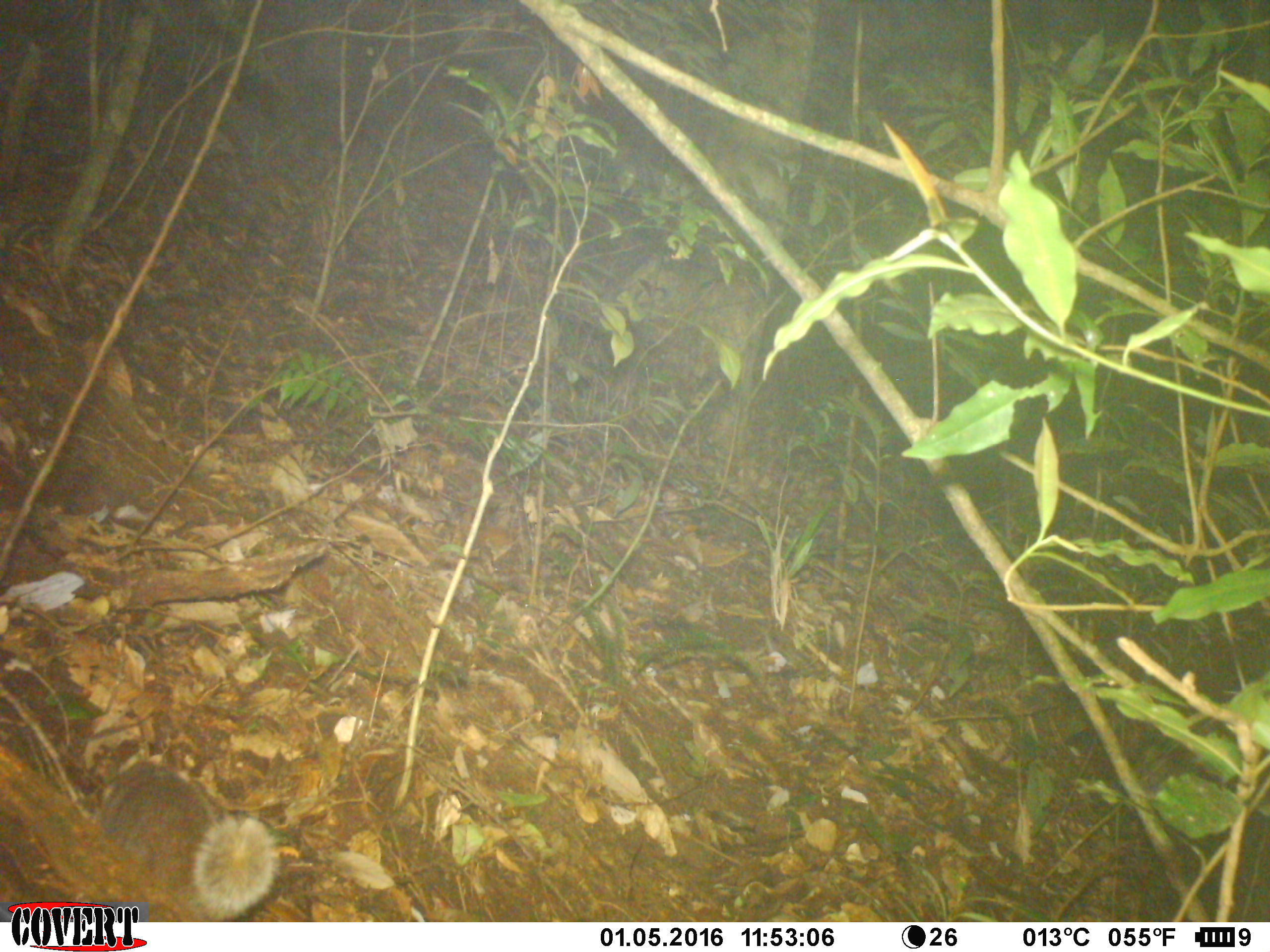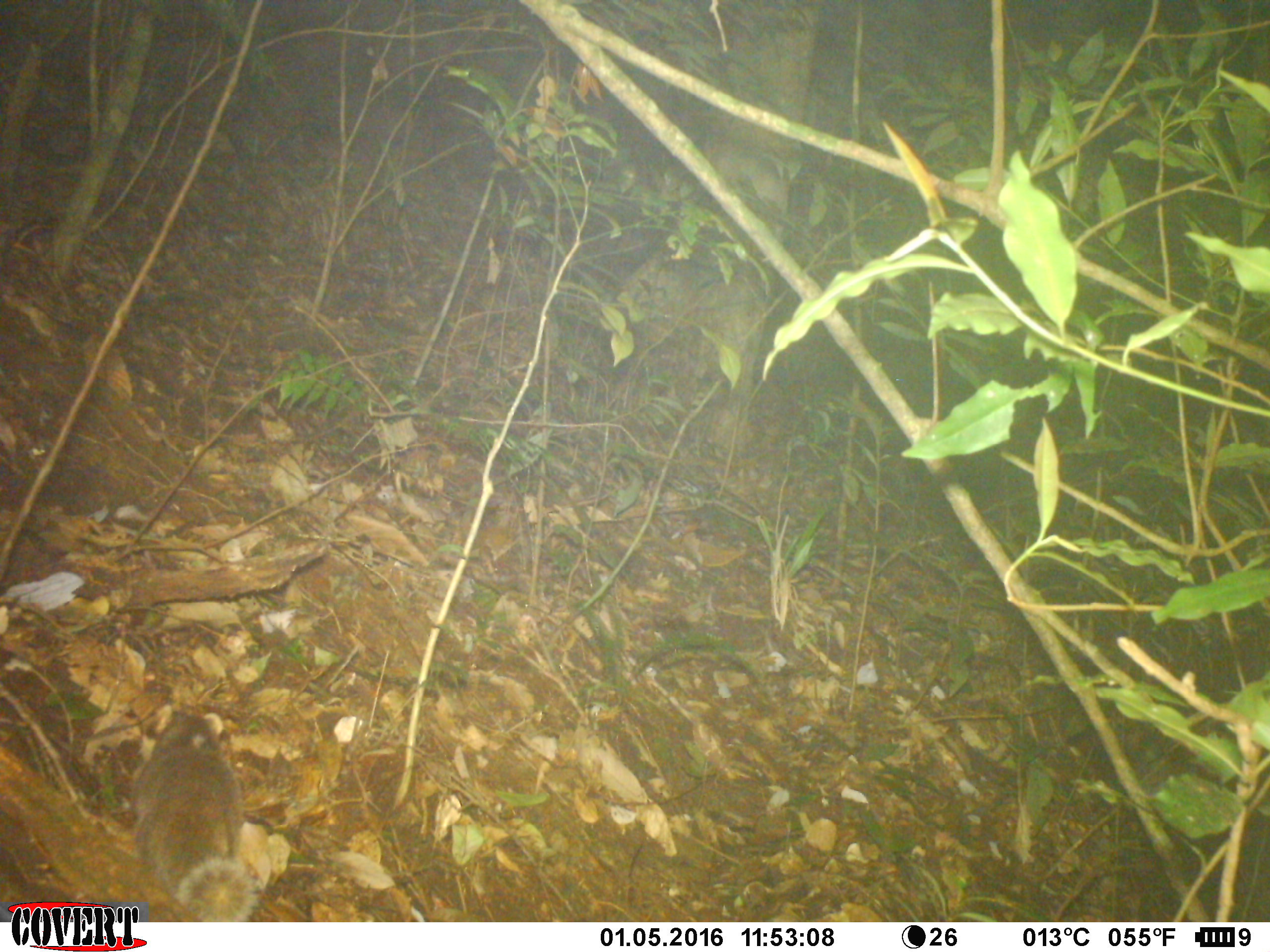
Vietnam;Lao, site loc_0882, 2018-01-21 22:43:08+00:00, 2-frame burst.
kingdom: Animalia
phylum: Chordata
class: Mammalia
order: Carnivora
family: Mustelidae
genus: Melogale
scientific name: Melogale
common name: ferret badger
Ferret badger (Melogale). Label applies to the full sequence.